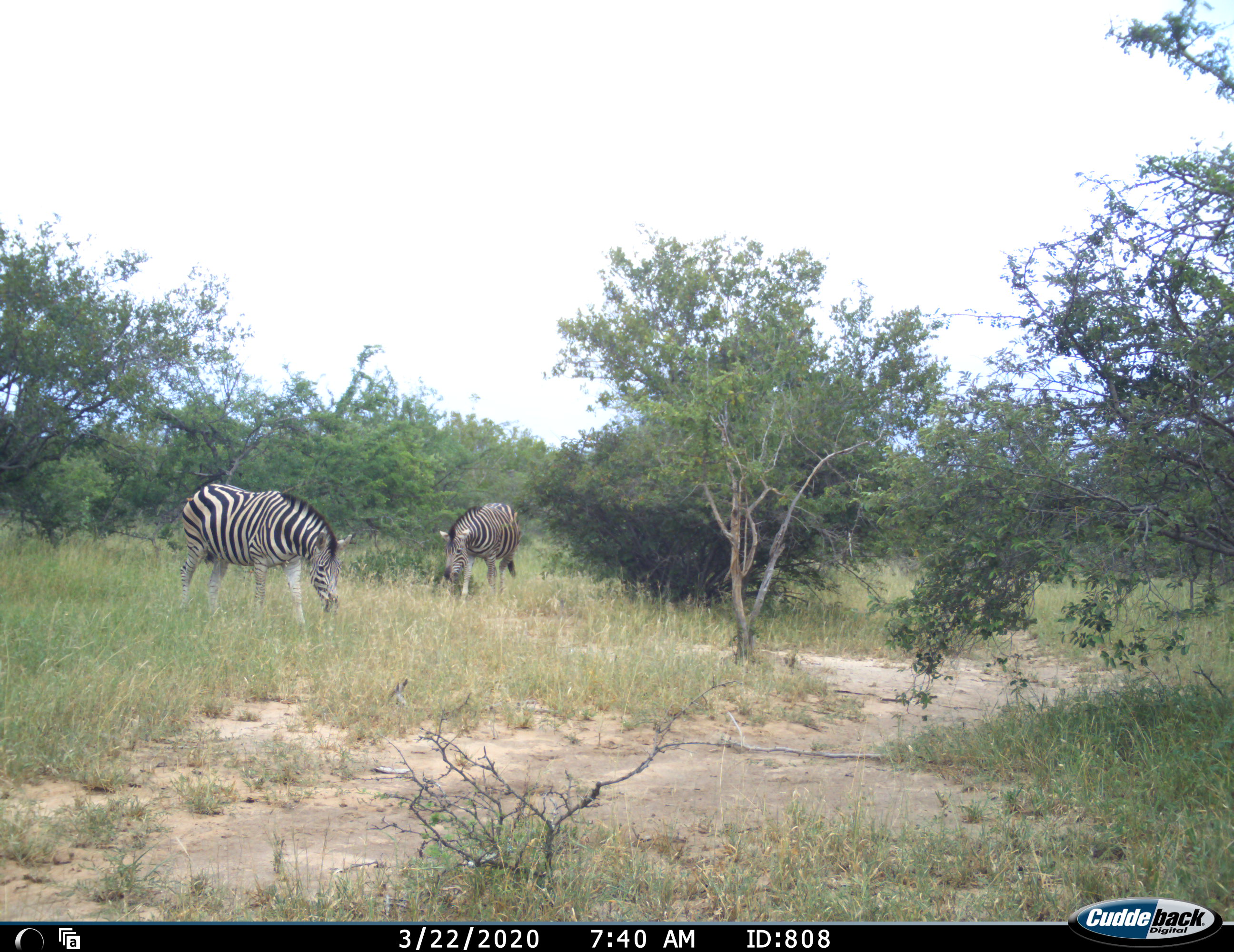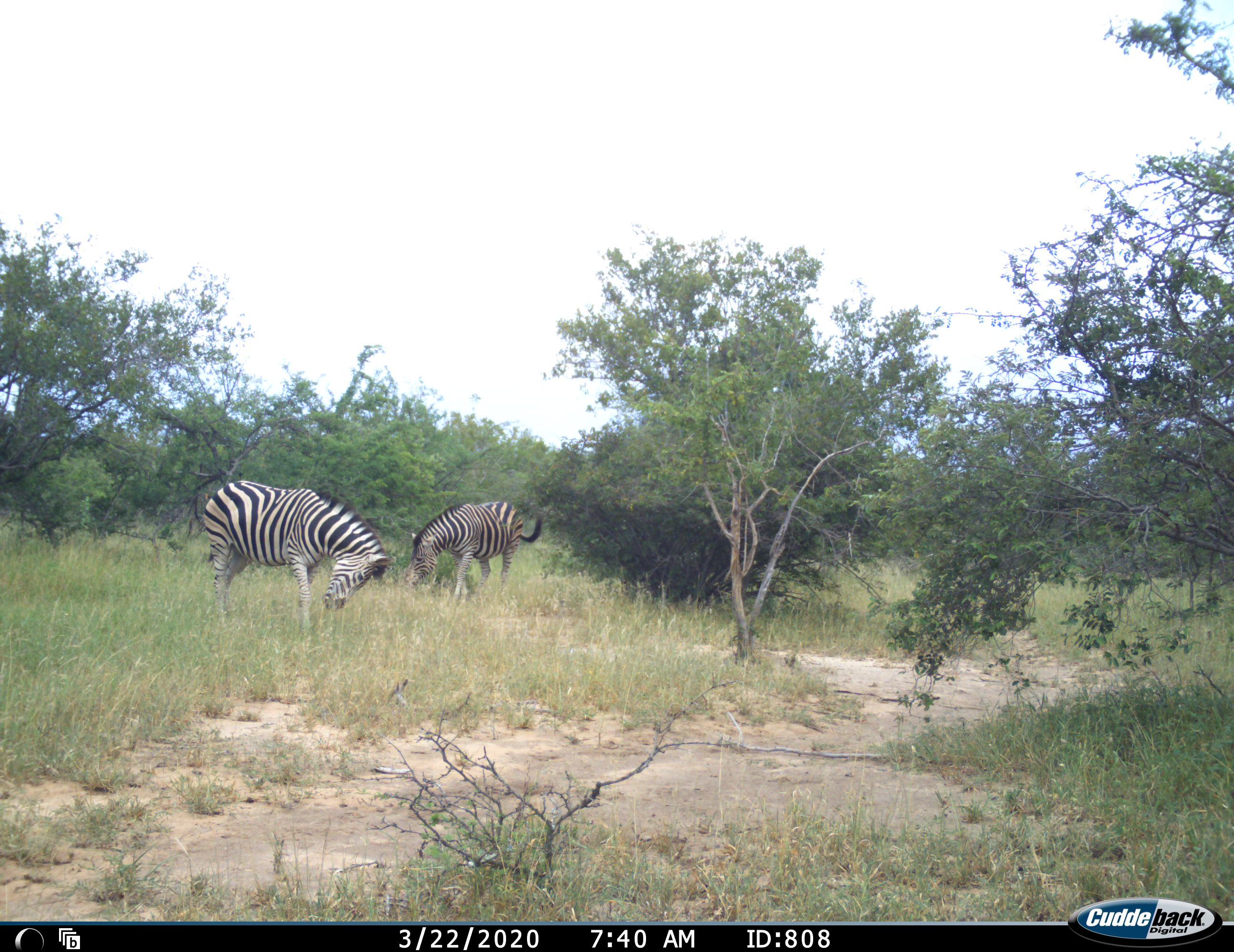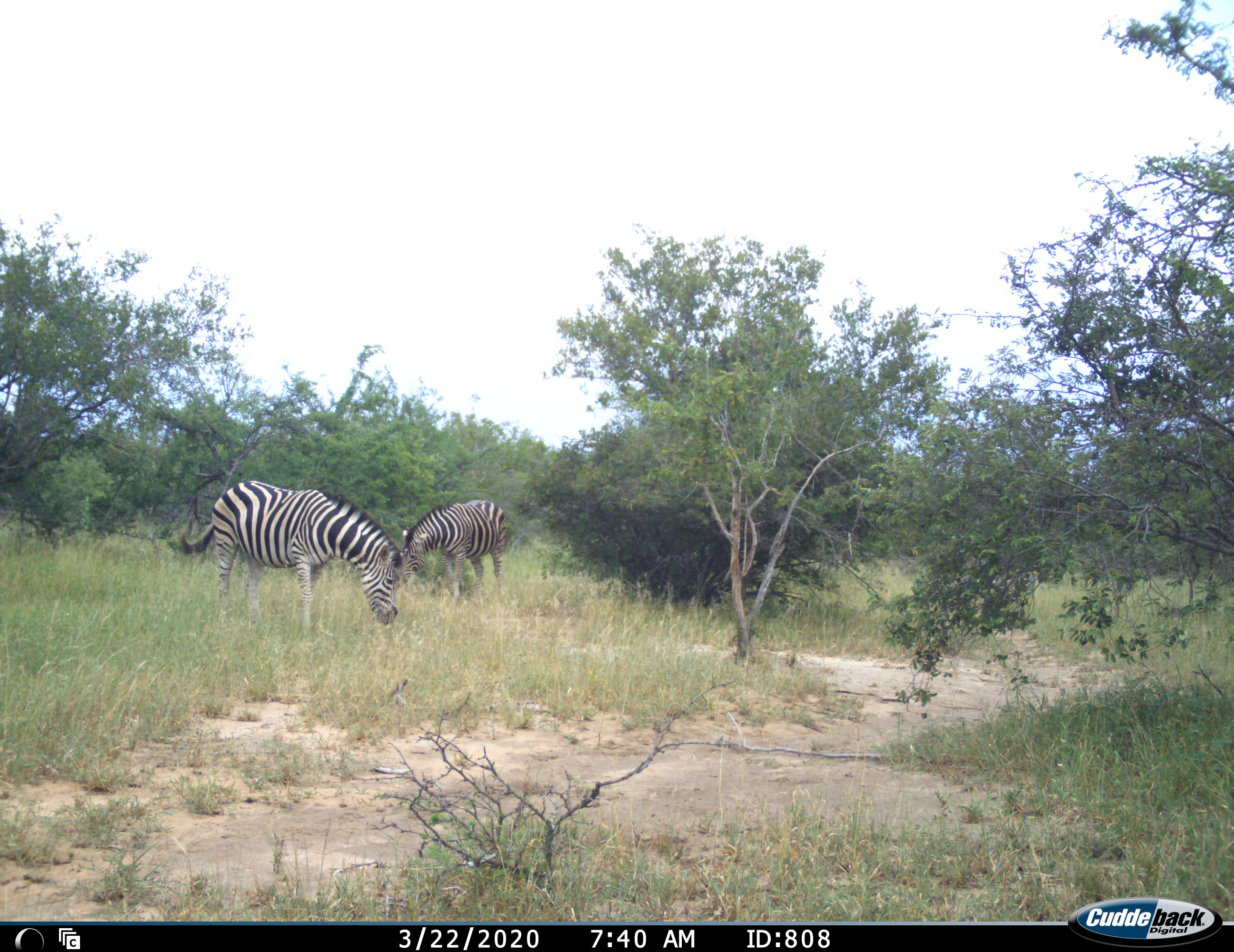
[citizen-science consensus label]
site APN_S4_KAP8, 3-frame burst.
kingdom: Animalia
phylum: Chordata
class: Mammalia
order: Perissodactyla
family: Equidae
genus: Equus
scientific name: Equus quagga burchellii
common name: burchell's zebra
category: zebraburchells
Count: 2.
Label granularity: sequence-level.